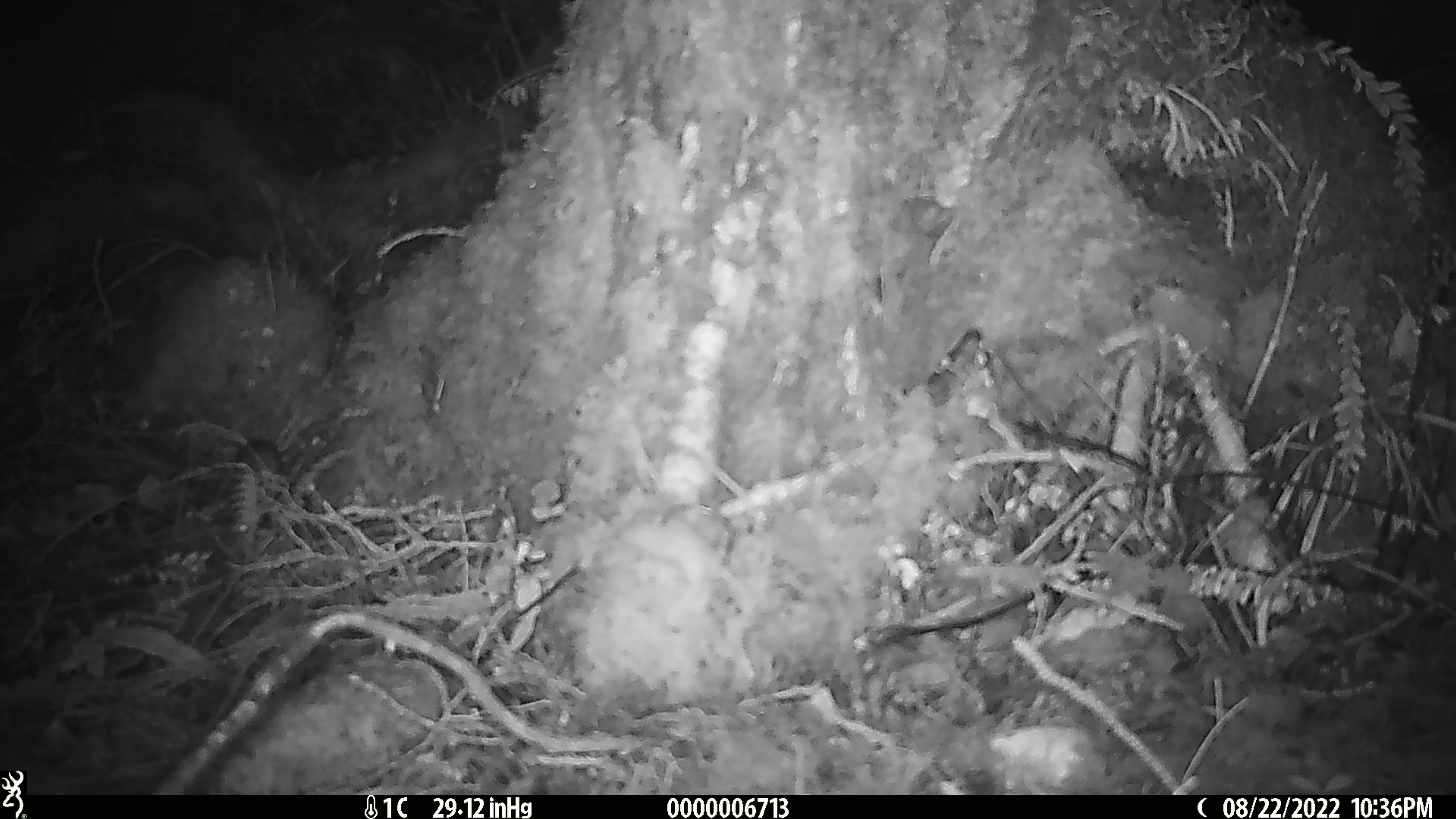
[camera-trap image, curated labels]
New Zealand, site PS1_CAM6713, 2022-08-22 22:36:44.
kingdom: Animalia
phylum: Chordata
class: Mammalia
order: Rodentia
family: Muridae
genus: Mus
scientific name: Mus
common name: mouse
Mouse (Mus).